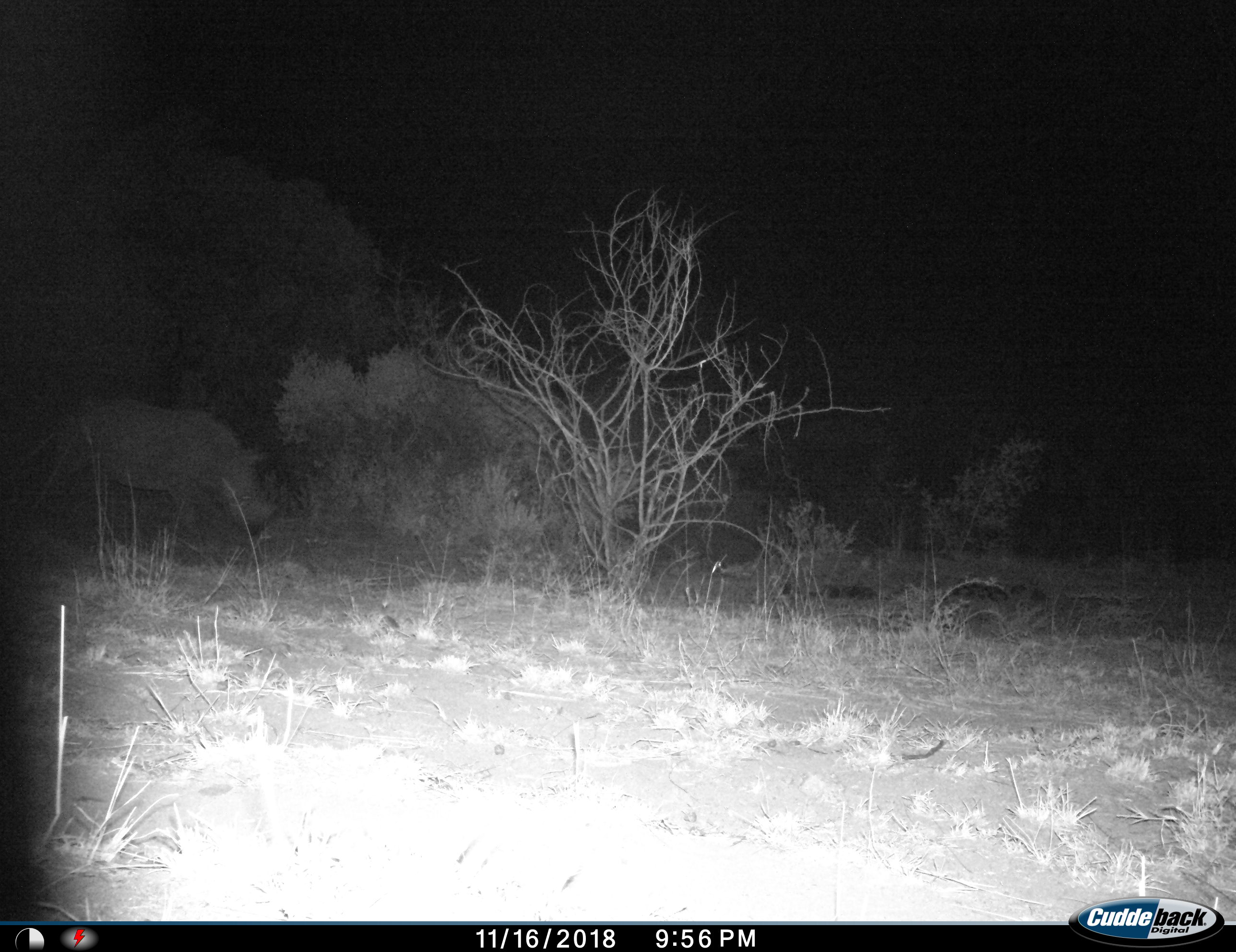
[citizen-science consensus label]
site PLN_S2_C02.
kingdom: Animalia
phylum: Chordata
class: Mammalia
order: Perissodactyla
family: Rhinocerotidae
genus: Diceros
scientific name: Diceros bicornis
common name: black rhinoceros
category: rhinocerosblack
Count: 1.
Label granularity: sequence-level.